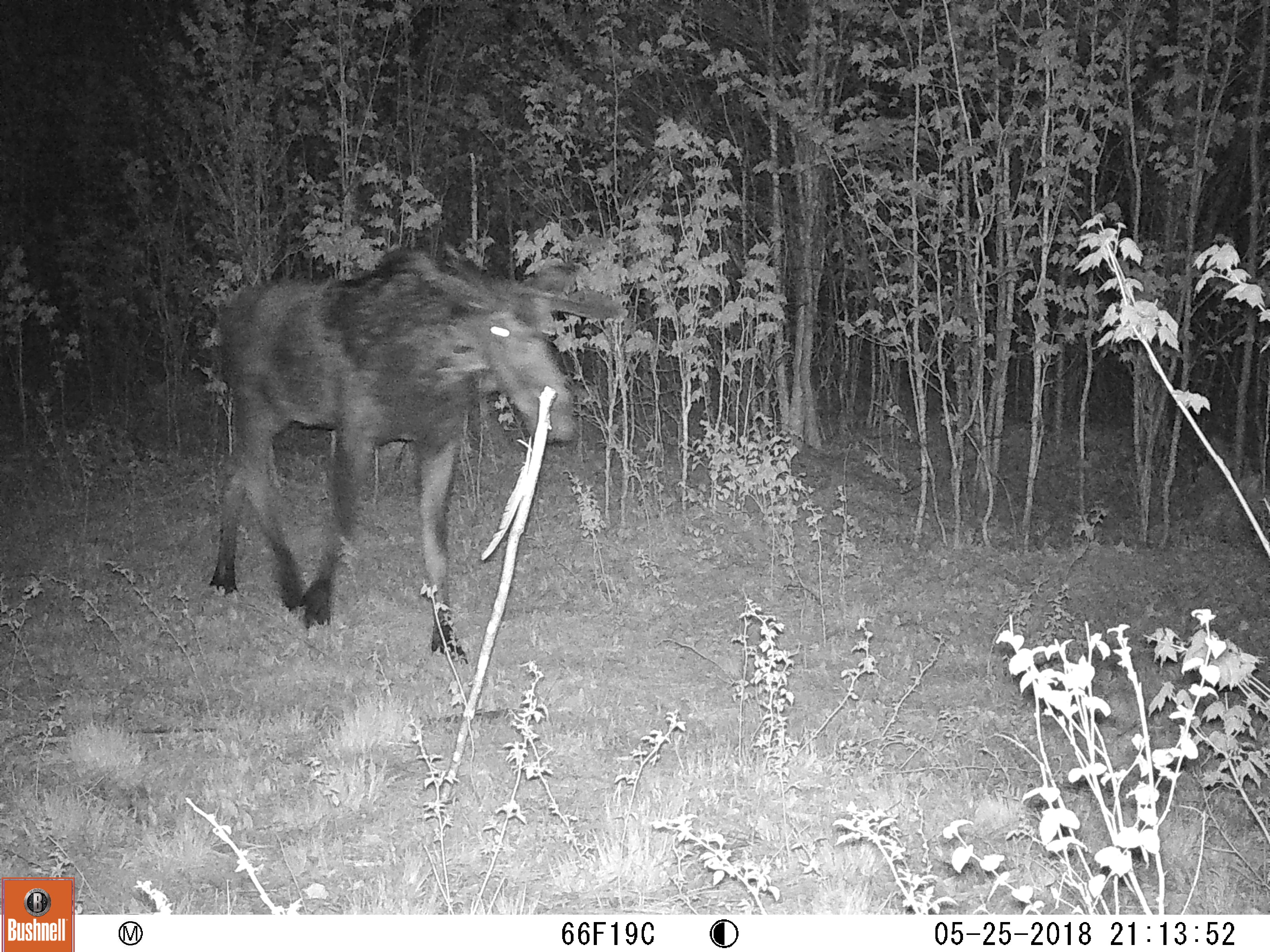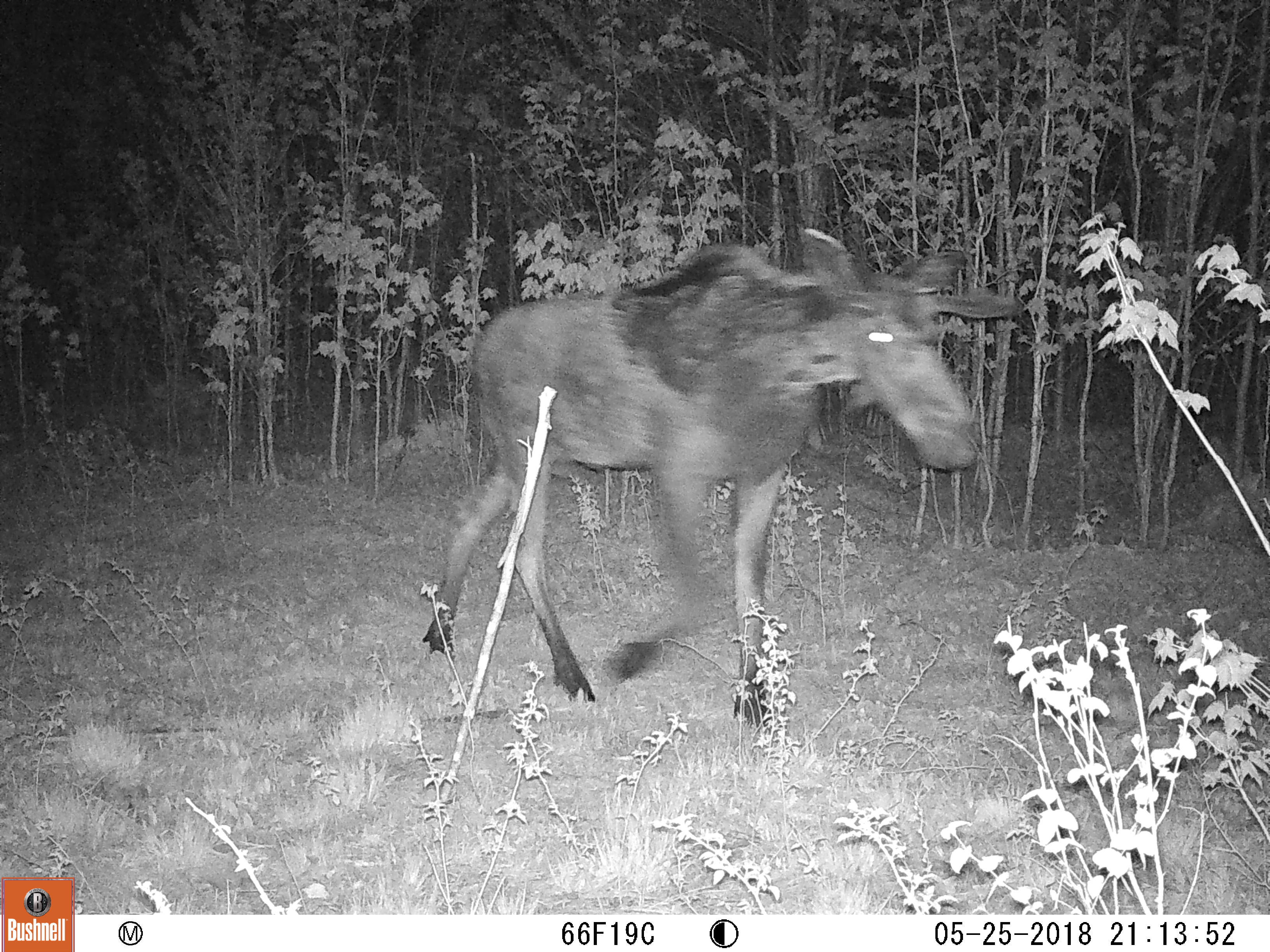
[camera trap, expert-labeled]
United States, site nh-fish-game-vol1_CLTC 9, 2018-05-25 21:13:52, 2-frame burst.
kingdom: Animalia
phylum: Chordata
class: Mammalia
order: Artiodactyla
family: Cervidae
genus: Alces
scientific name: Alces alces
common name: moose